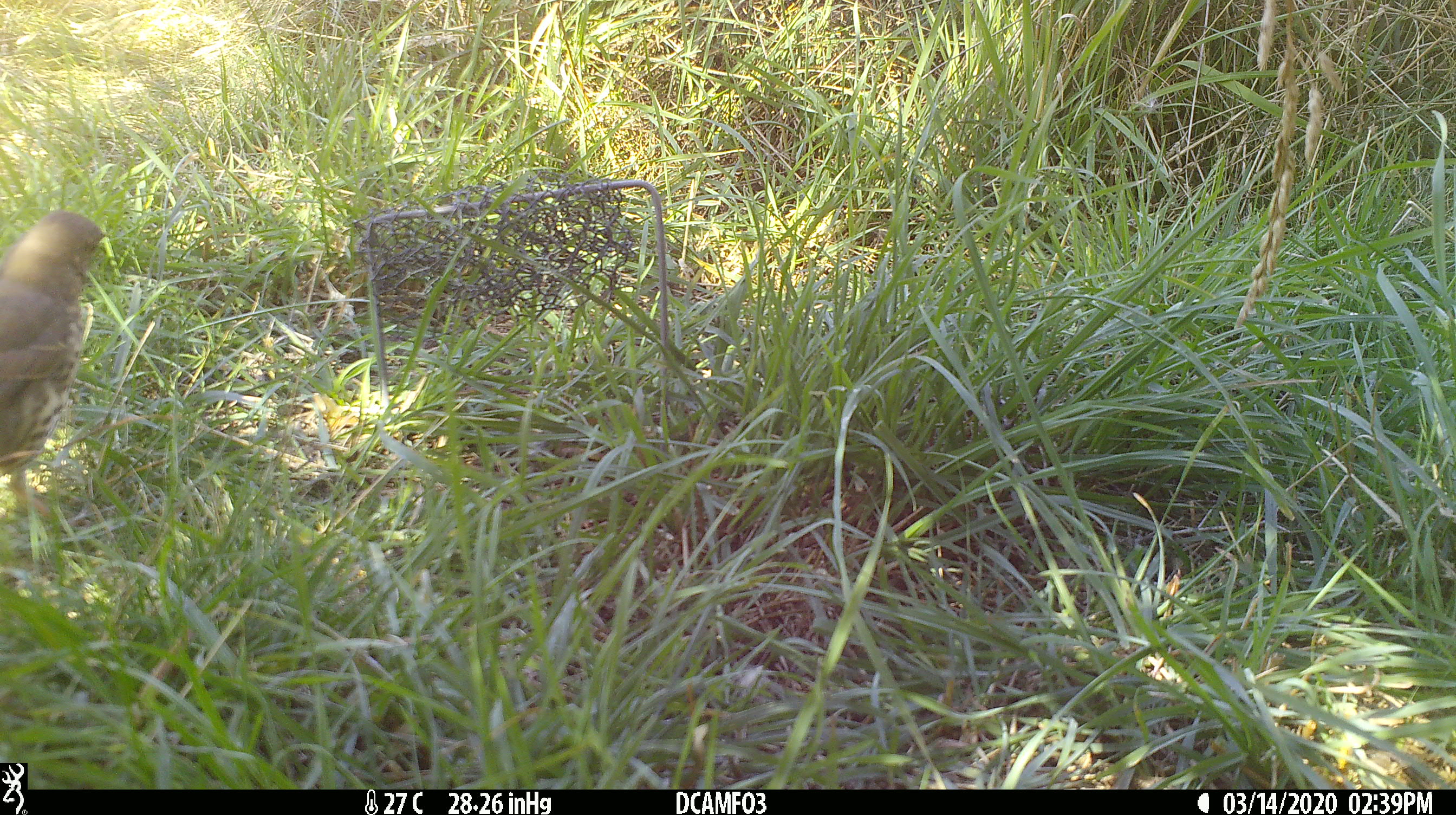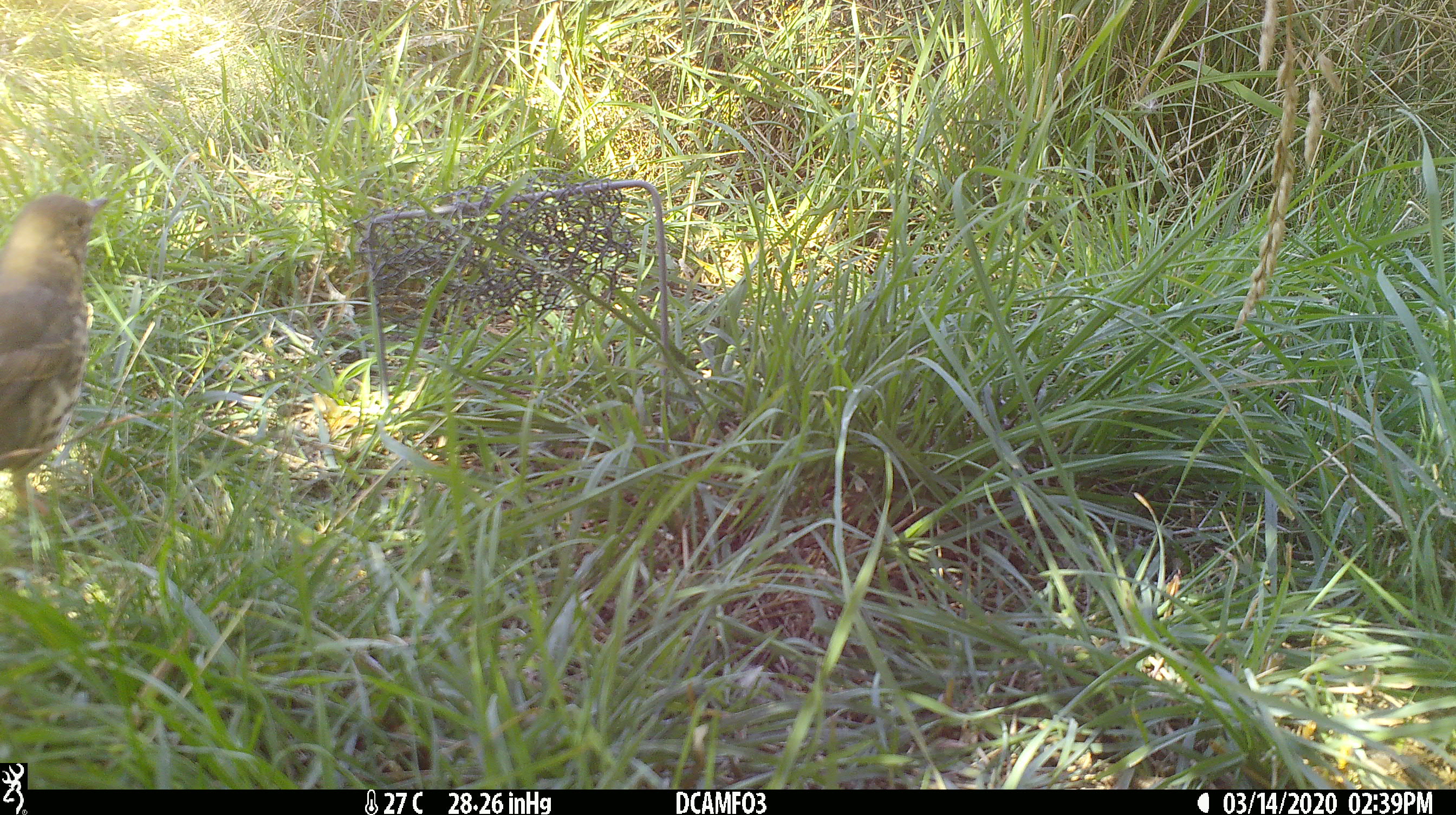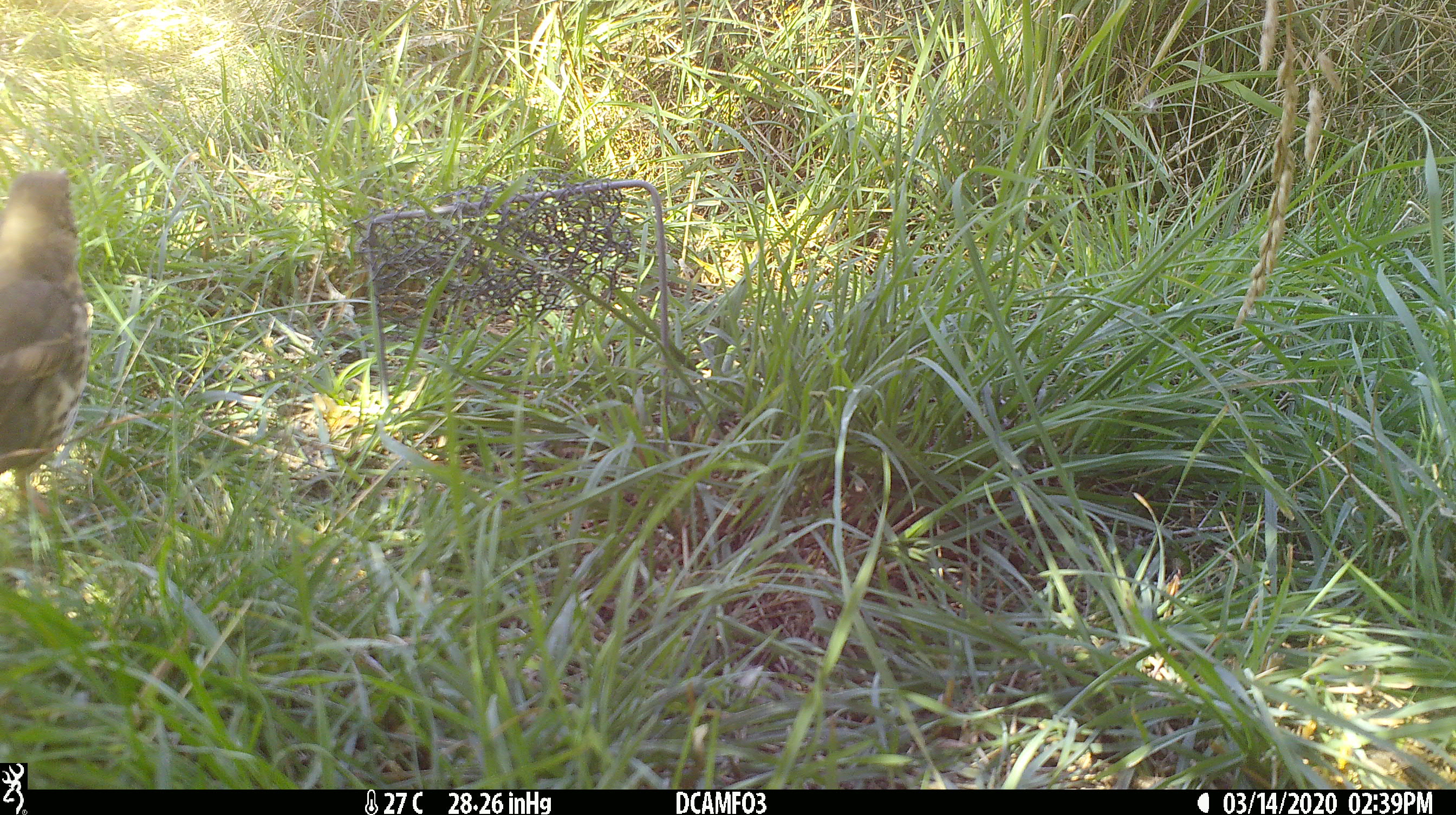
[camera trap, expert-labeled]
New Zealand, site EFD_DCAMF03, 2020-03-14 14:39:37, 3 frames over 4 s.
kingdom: Animalia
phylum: Chordata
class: Aves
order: Passeriformes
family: Turdidae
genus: Turdus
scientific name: Turdus philomelos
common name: song thrush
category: thrush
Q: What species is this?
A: Thrush (song thrush) (Turdus philomelos).